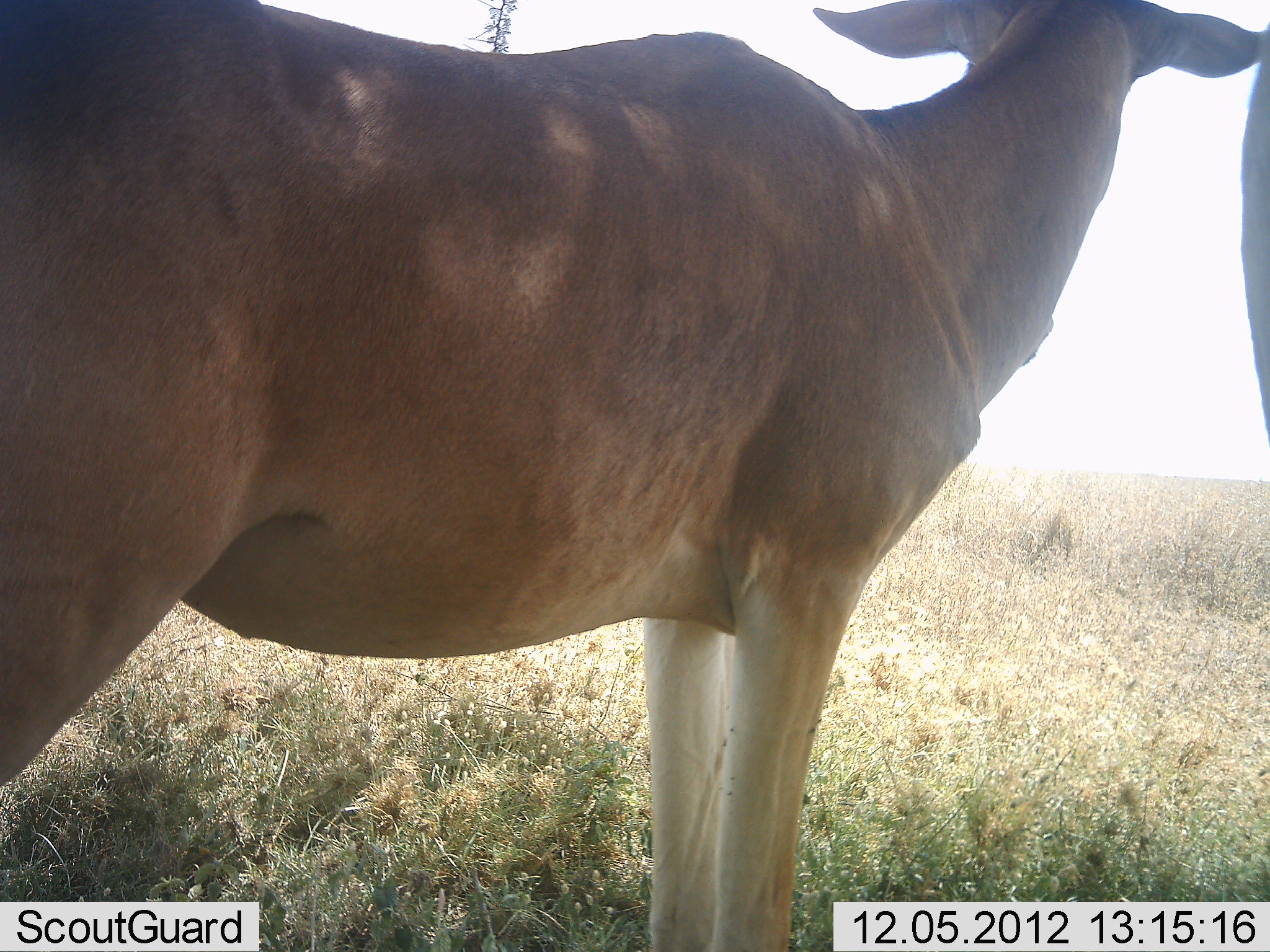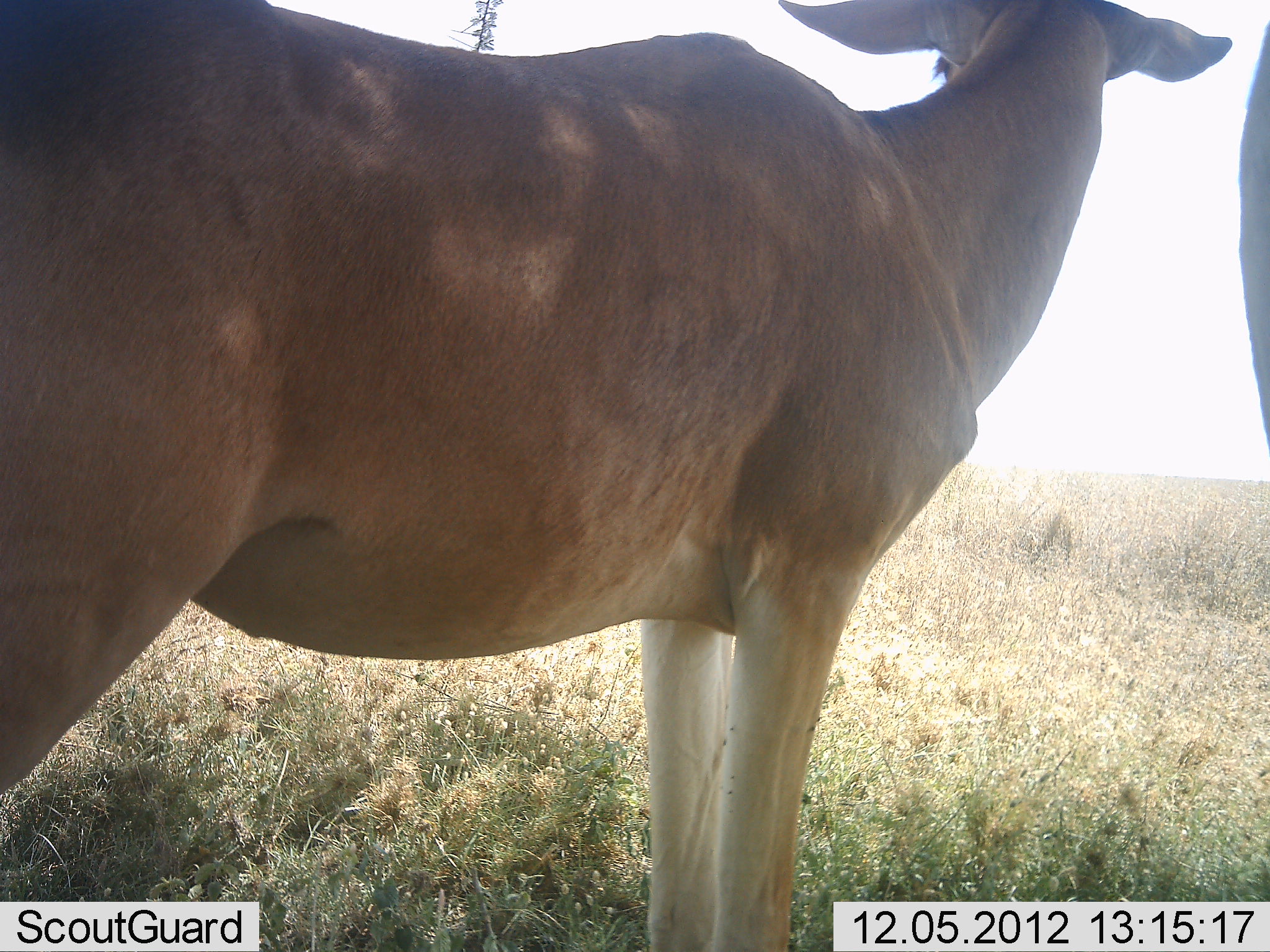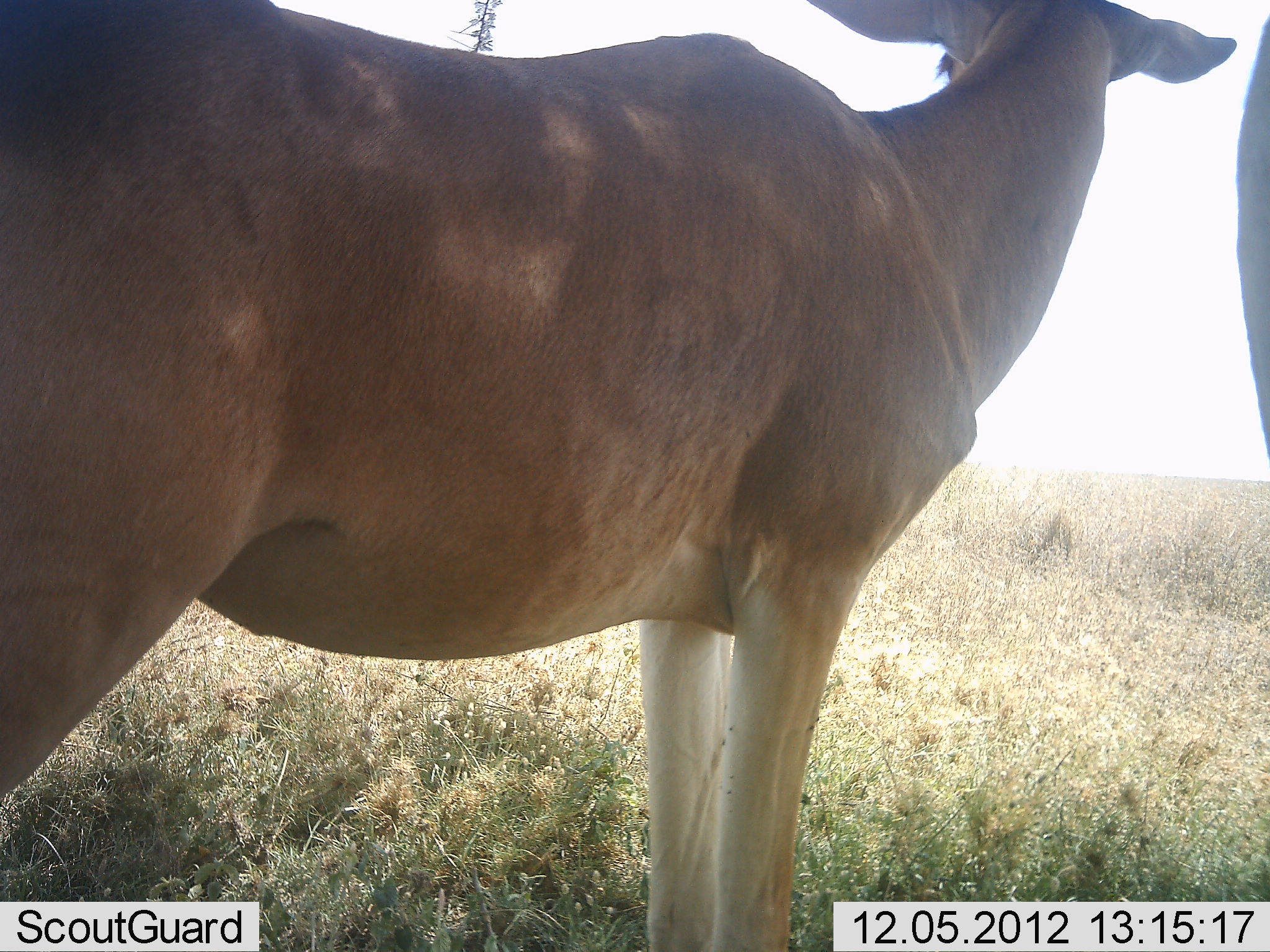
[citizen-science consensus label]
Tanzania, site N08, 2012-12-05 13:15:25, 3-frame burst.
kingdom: Animalia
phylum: Chordata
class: Mammalia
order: Artiodactyla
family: Bovidae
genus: Alcelaphus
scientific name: Alcelaphus buselaphus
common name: hartebeest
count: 2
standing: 100%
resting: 0%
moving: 0%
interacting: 0%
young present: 10%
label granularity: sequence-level